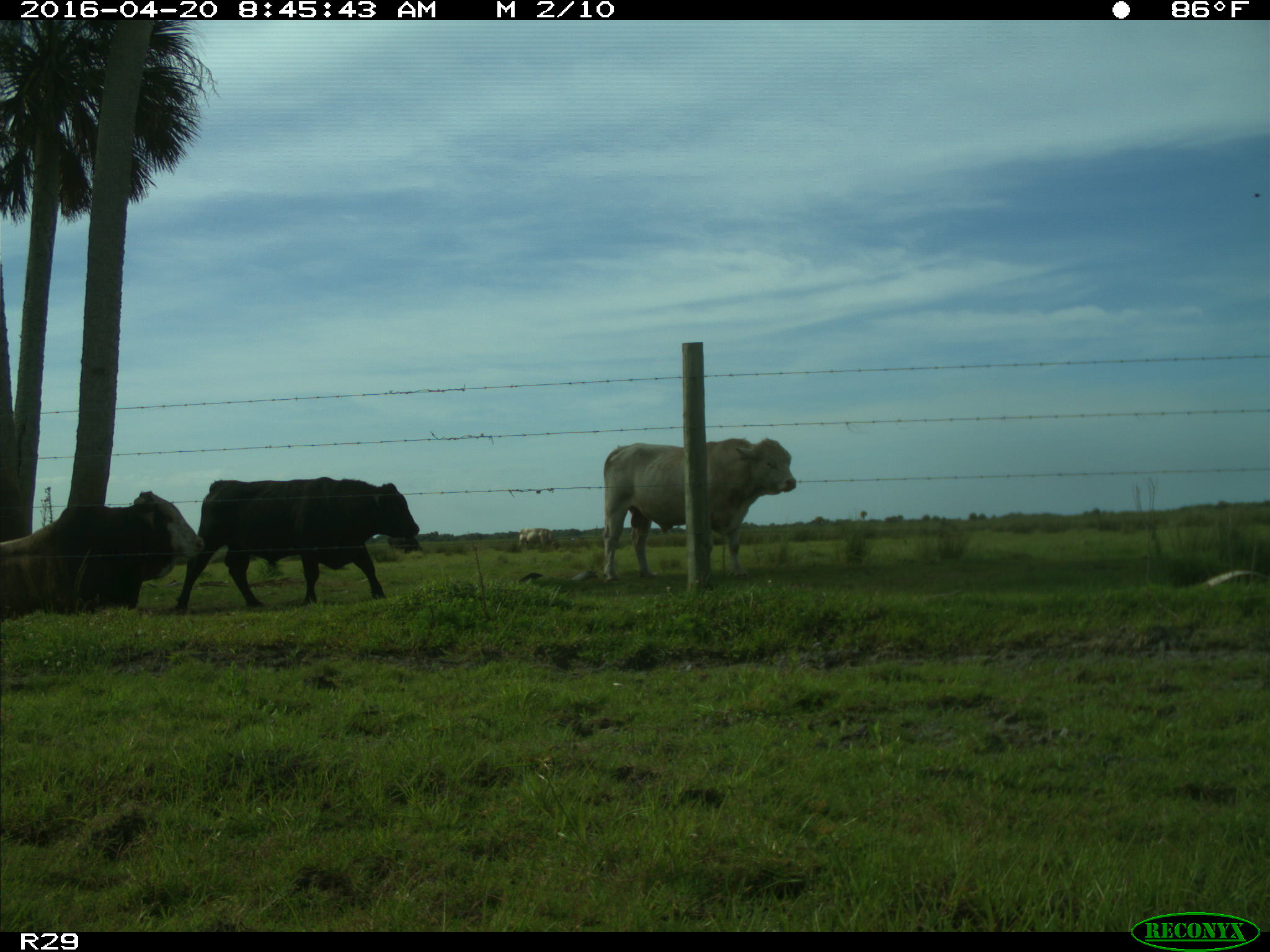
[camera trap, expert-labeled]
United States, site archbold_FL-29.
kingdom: Animalia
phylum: Chordata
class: Mammalia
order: Artiodactyla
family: Bovidae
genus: Bos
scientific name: Bos taurus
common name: domestic cow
Bos taurus (domestic cow).